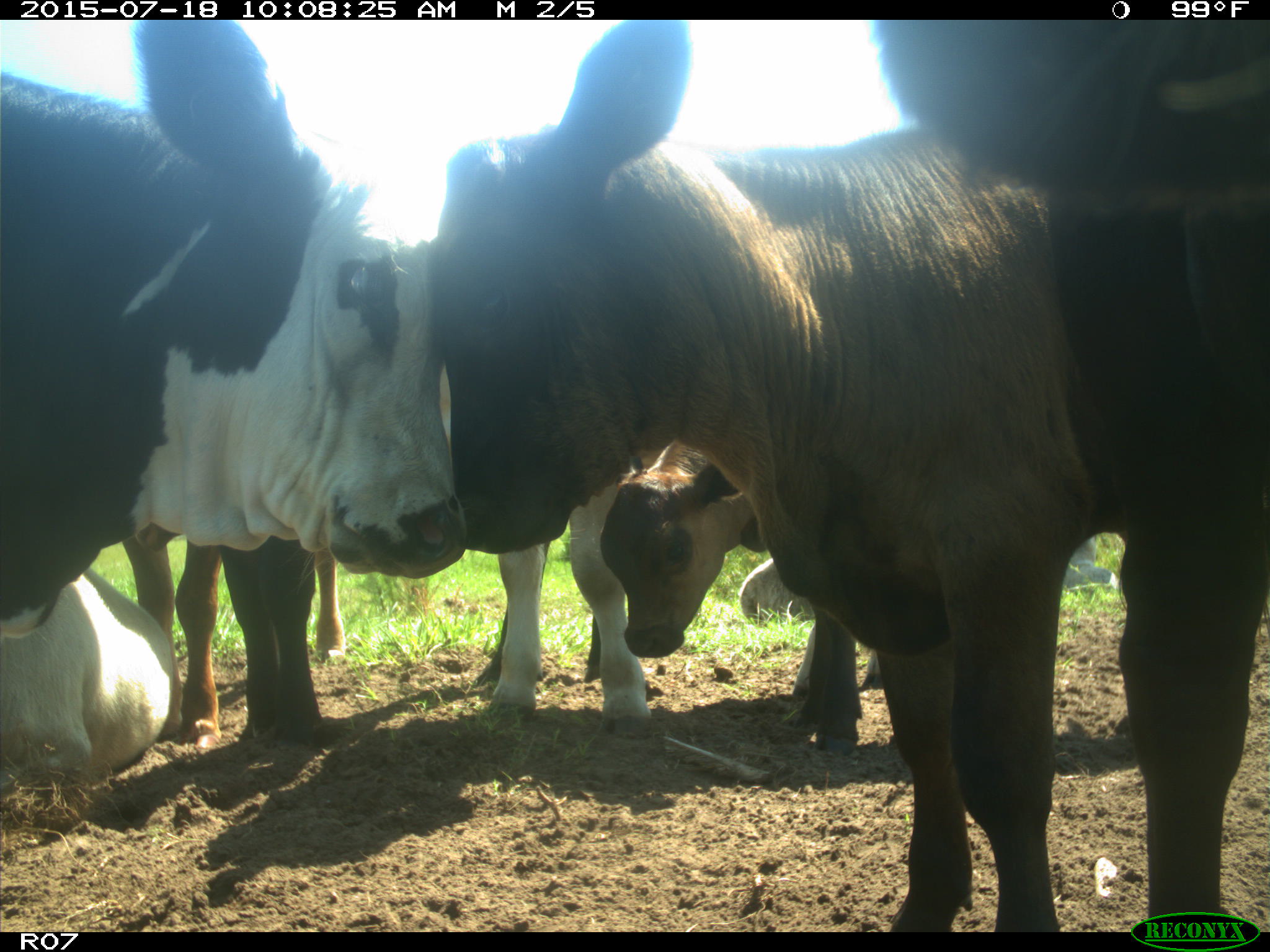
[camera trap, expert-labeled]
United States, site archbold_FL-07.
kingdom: Animalia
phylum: Chordata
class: Mammalia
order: Artiodactyla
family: Bovidae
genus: Bos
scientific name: Bos taurus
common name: domestic cow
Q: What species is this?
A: Bos taurus (domestic cow).